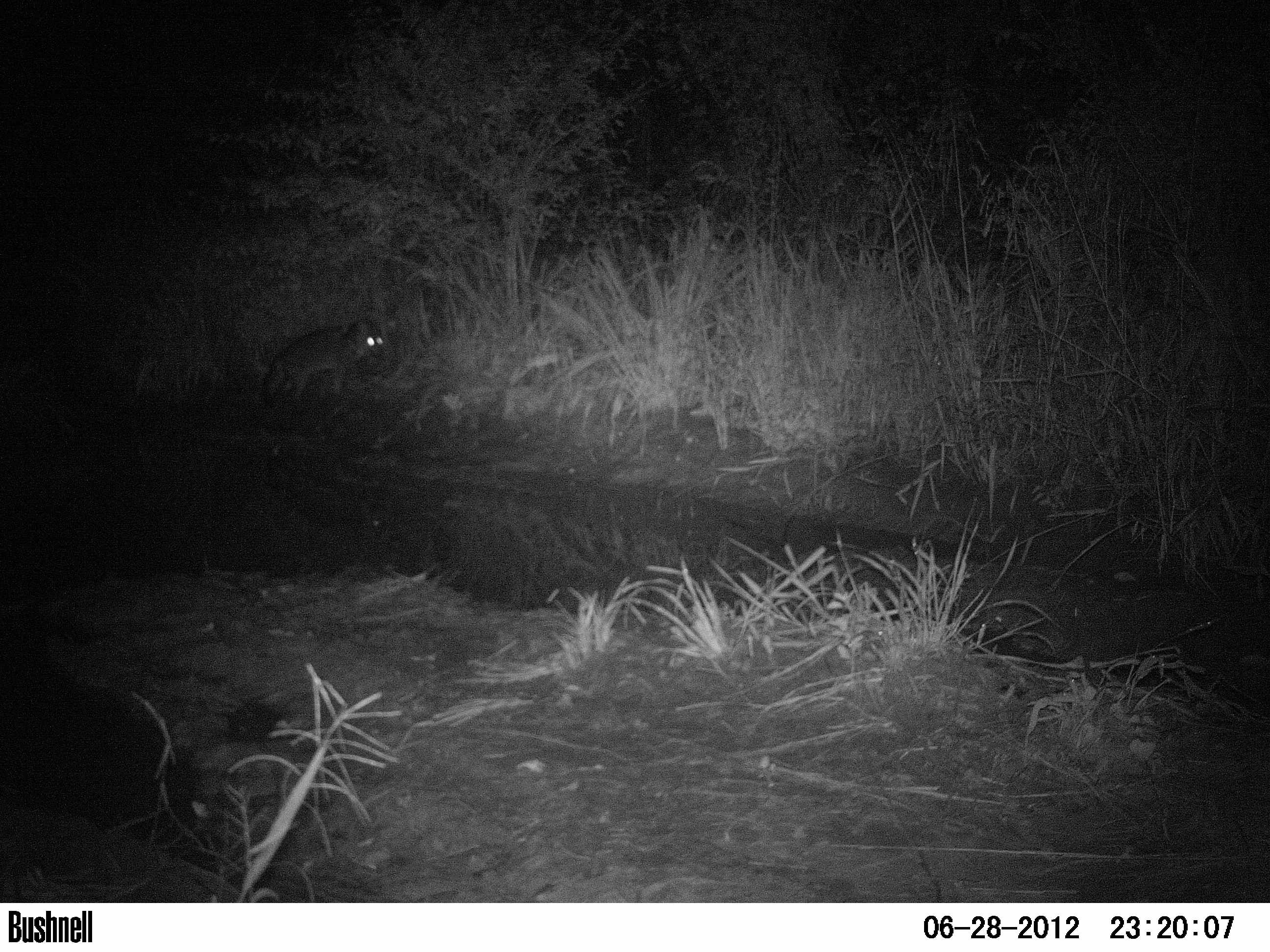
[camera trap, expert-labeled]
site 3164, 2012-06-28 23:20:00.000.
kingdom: Animalia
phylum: Chordata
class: Mammalia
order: Carnivora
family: Canidae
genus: Cerdocyon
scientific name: Cerdocyon thous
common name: crab-eating fox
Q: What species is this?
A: Cerdocyon thous (crab-eating fox).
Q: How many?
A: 1.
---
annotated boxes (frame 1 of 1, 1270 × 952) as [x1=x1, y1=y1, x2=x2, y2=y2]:
cerdocyon thous: [x1=260, y1=318, x2=383, y2=405]